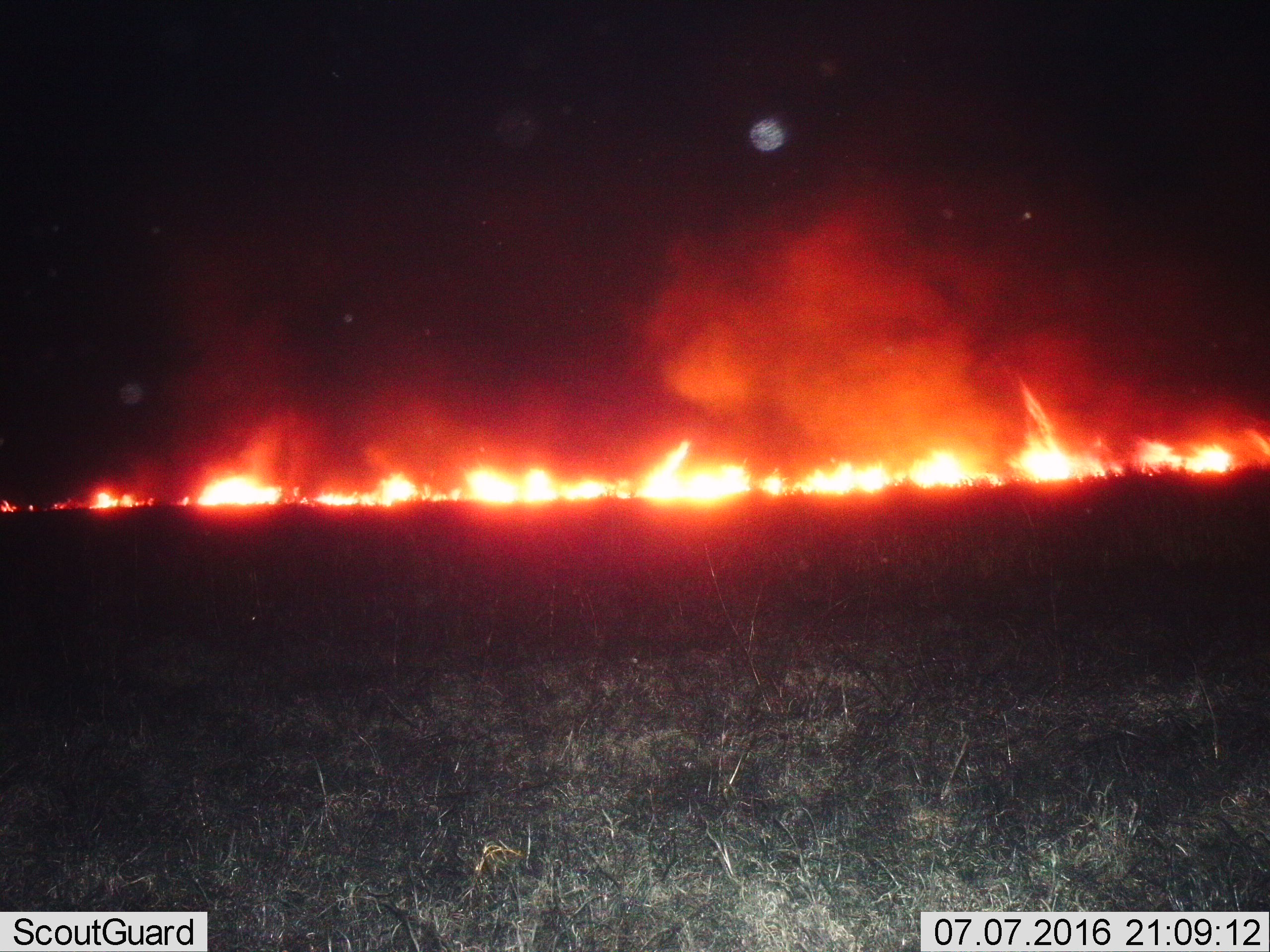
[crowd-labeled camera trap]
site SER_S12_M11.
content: unidentified animal